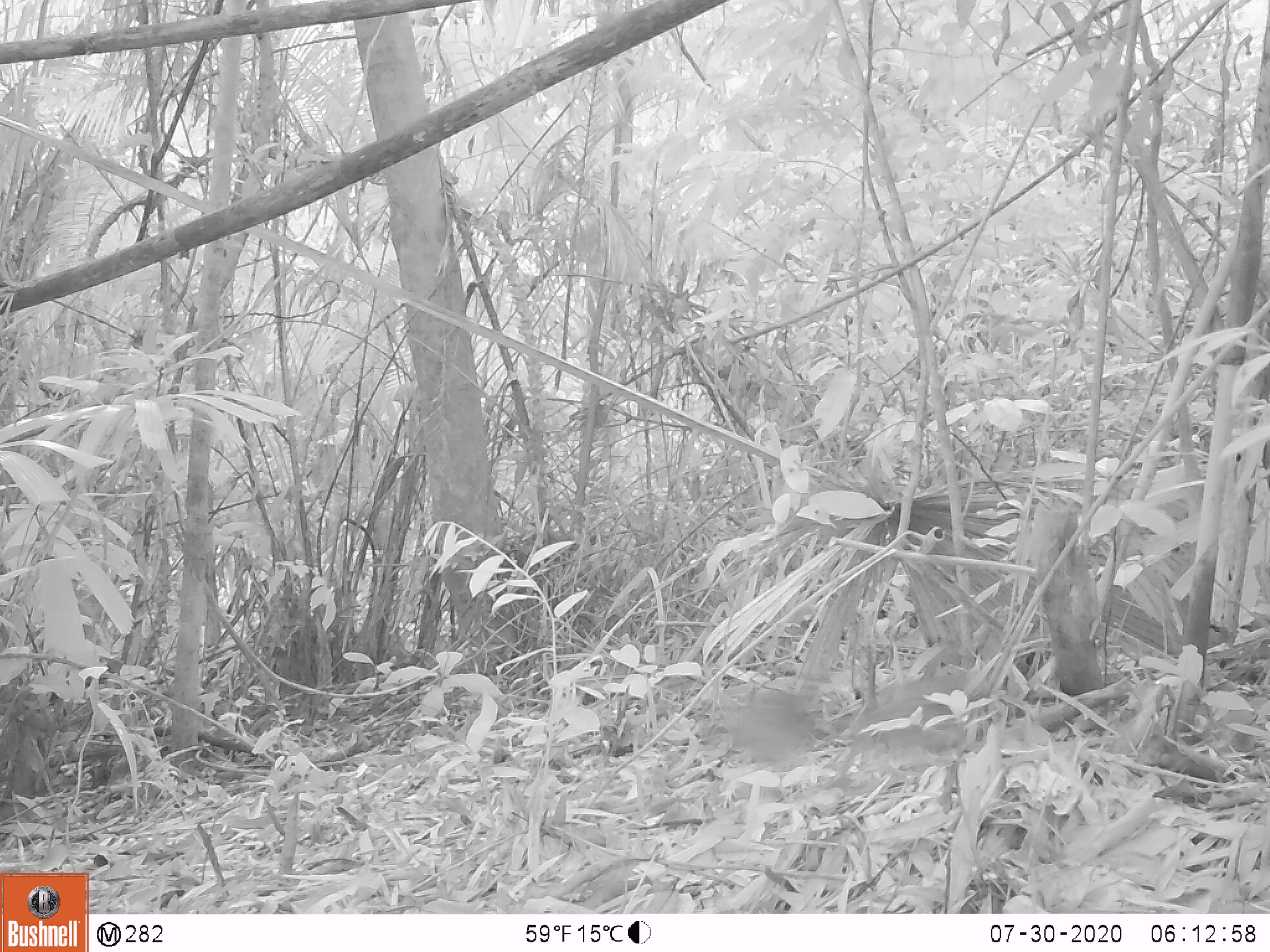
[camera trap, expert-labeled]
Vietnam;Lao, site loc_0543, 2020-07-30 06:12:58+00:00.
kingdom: Animalia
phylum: Chordata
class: Mammalia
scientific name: Mammalia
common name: mammal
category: unidentified small mammal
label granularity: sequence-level